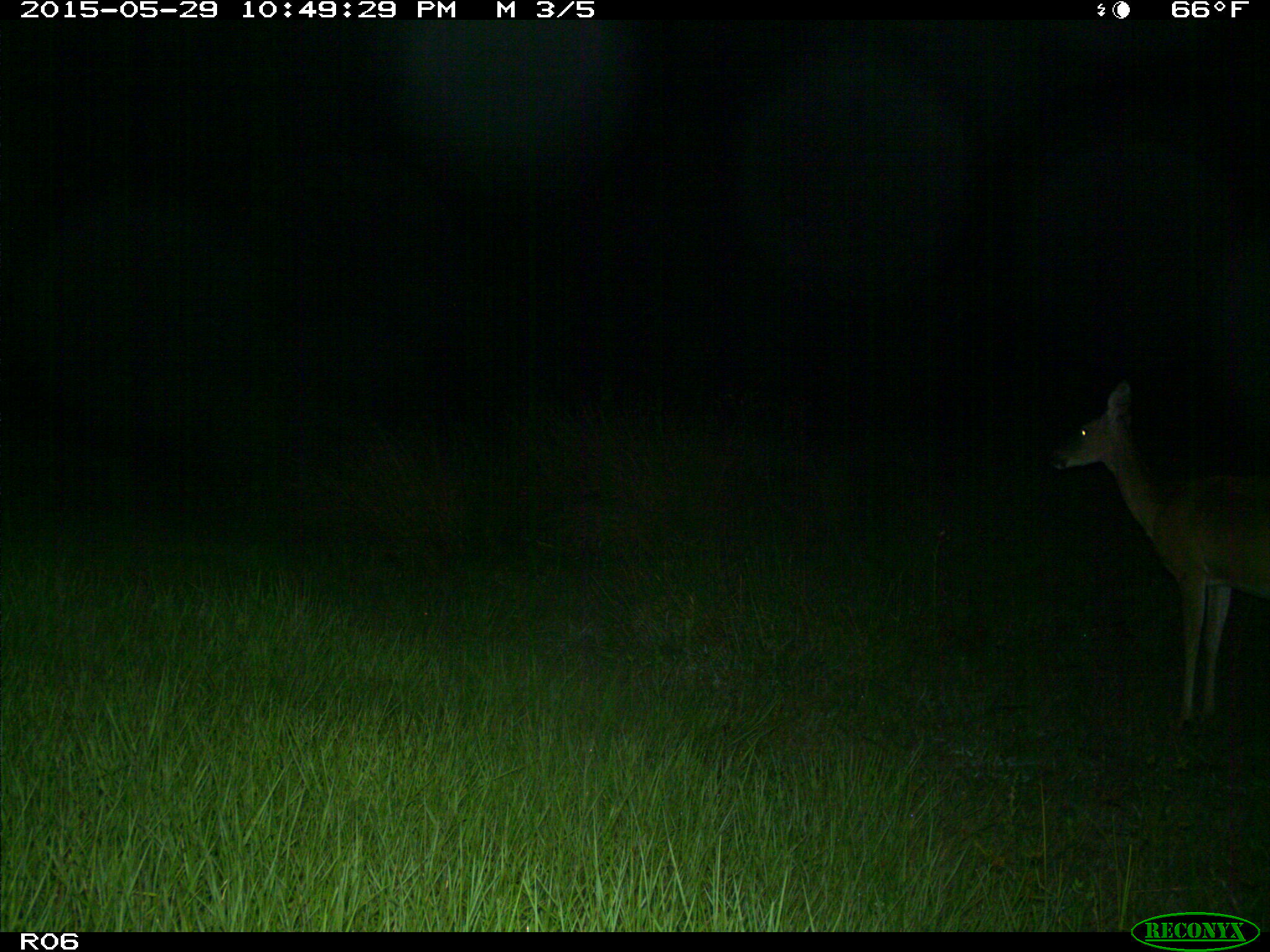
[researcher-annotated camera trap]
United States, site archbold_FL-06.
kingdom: Animalia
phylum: Chordata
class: Mammalia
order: Artiodactyla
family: Cervidae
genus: Odocoileus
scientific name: Odocoileus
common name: deer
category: unidentified deer